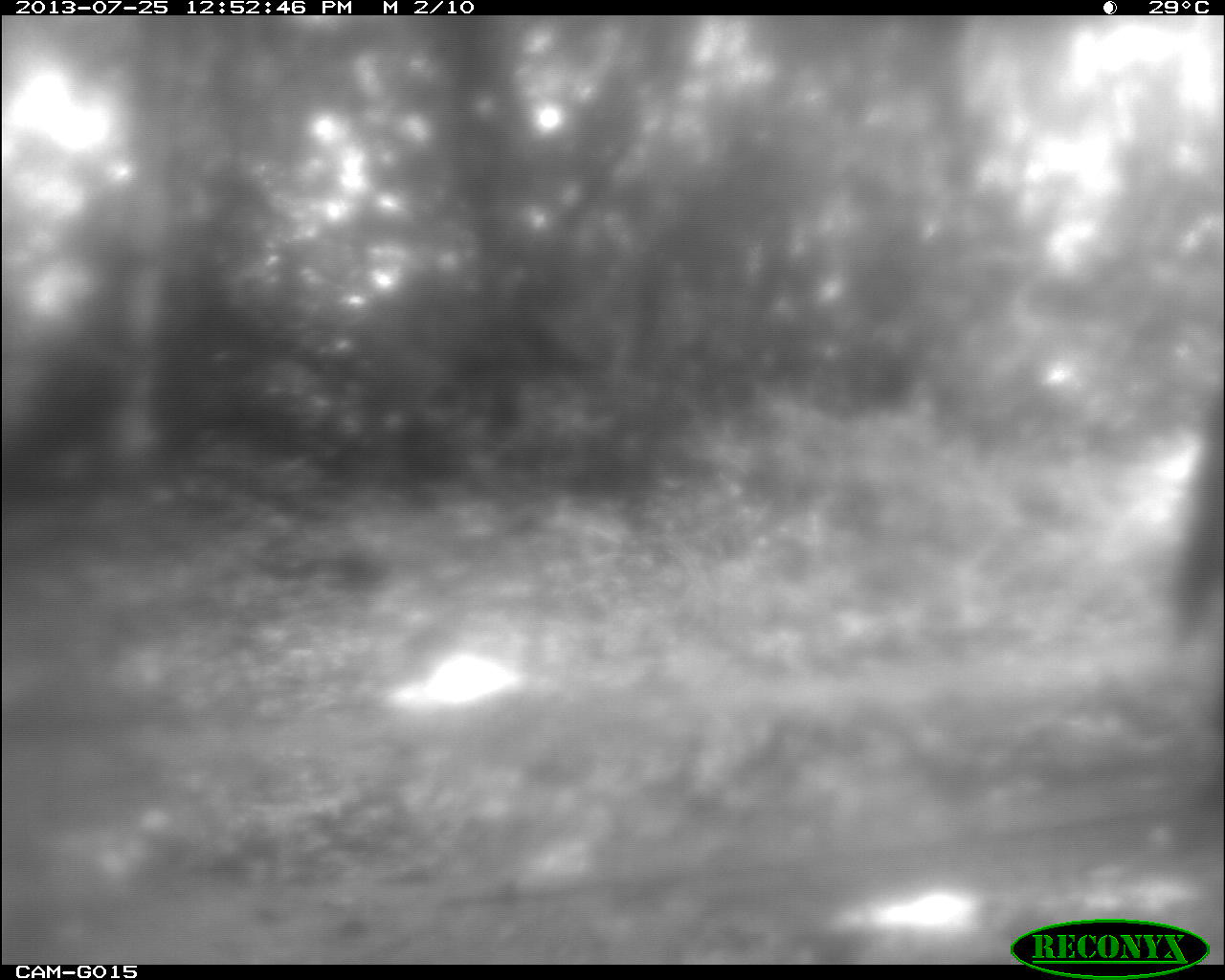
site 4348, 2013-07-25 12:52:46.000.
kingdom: Animalia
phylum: Chordata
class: Mammalia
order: Perissodactyla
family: Equidae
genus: Equus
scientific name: Equus ferus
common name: wild horse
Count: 1.